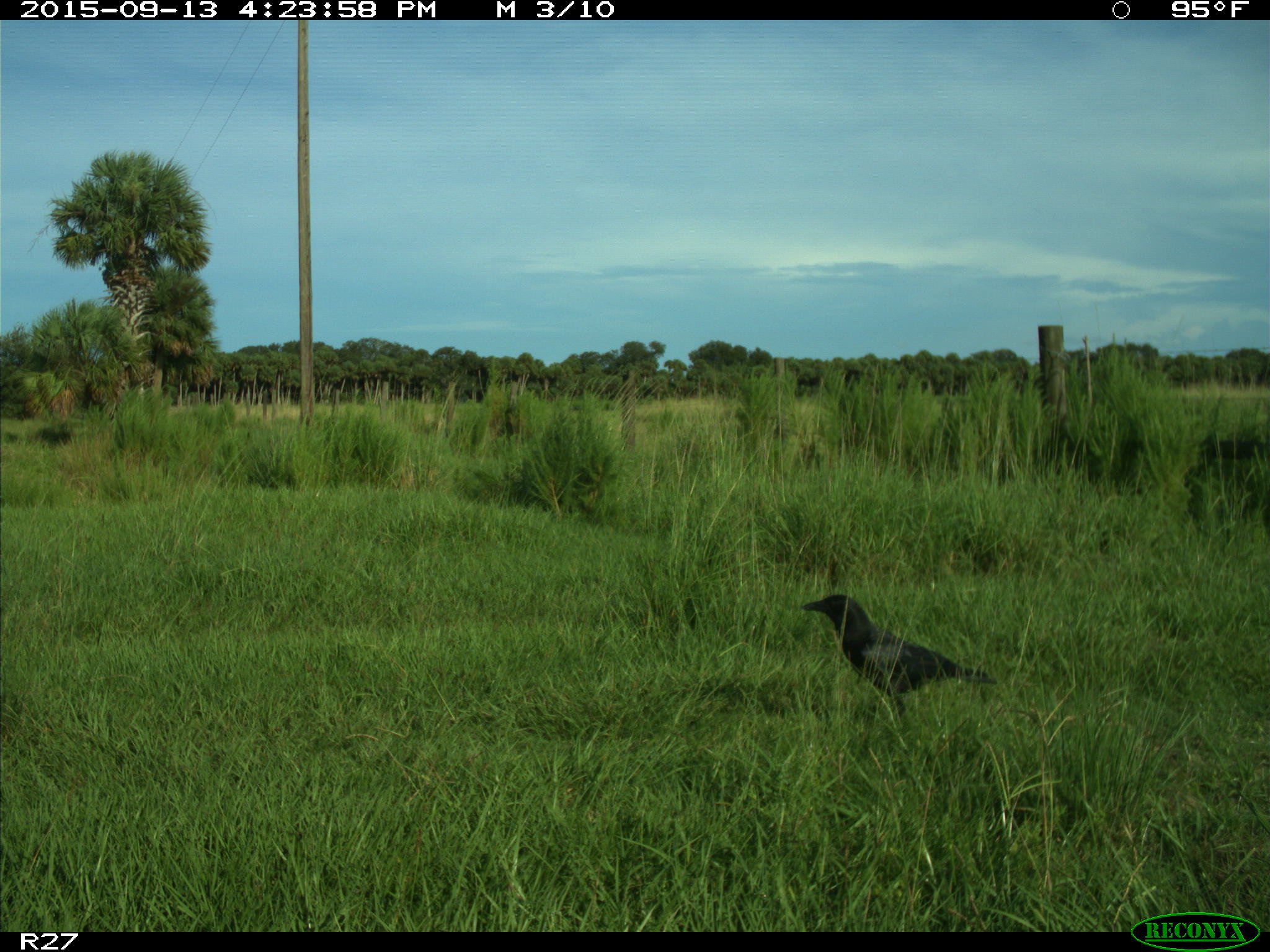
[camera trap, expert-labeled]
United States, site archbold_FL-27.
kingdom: Animalia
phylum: Chordata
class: Aves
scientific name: Aves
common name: birds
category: unidentified bird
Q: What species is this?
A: Unidentified bird (birds) (Aves).